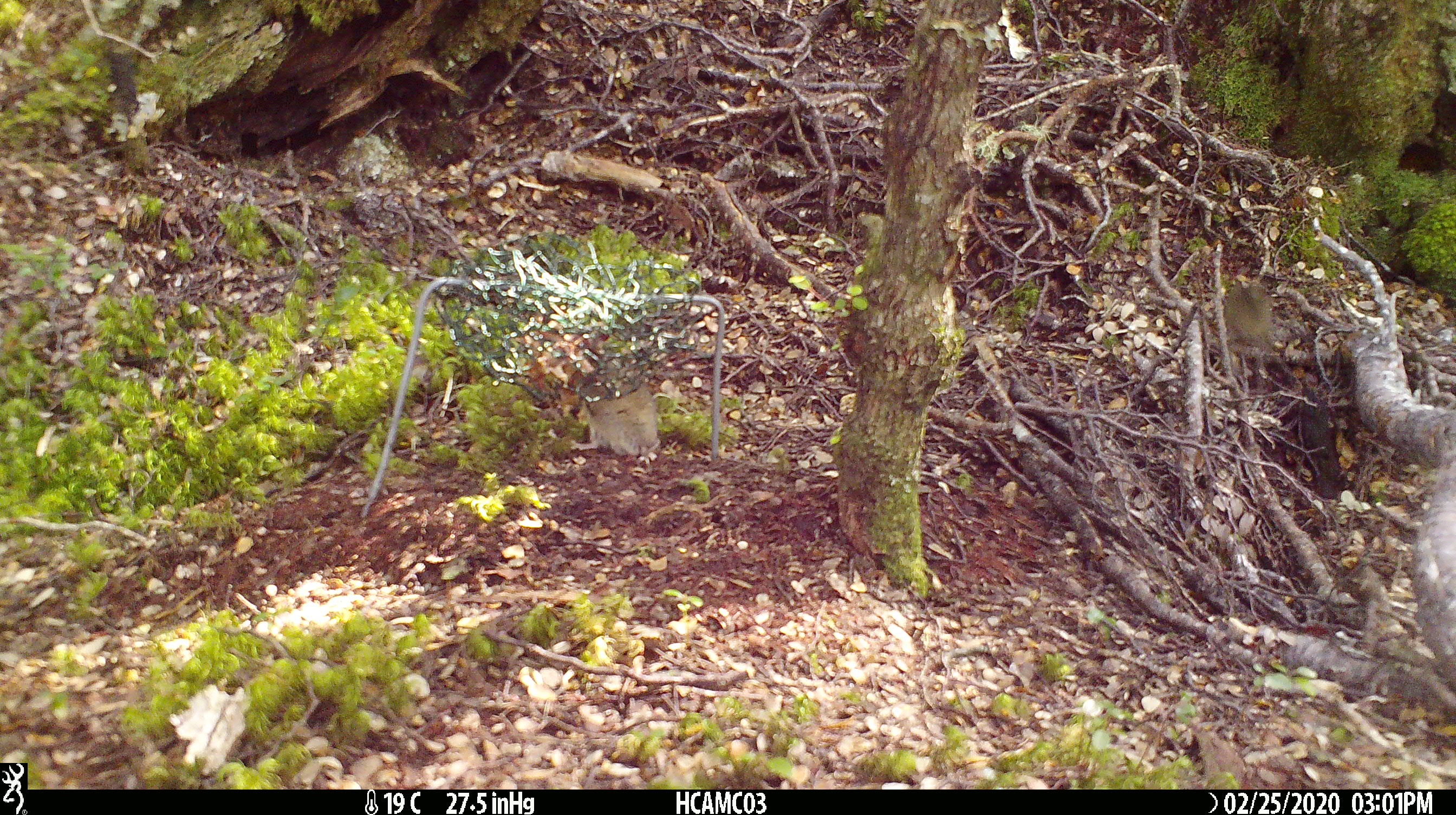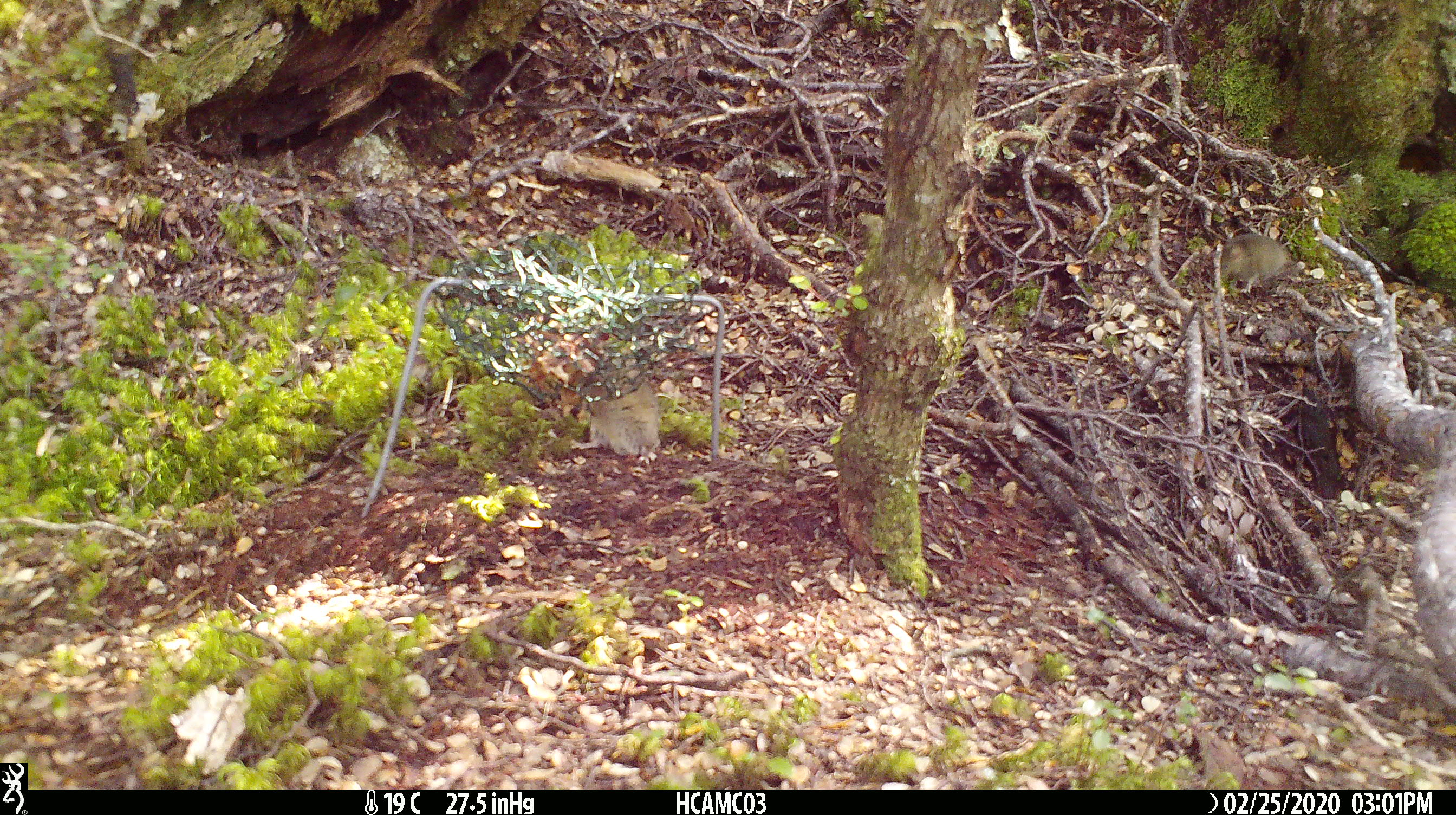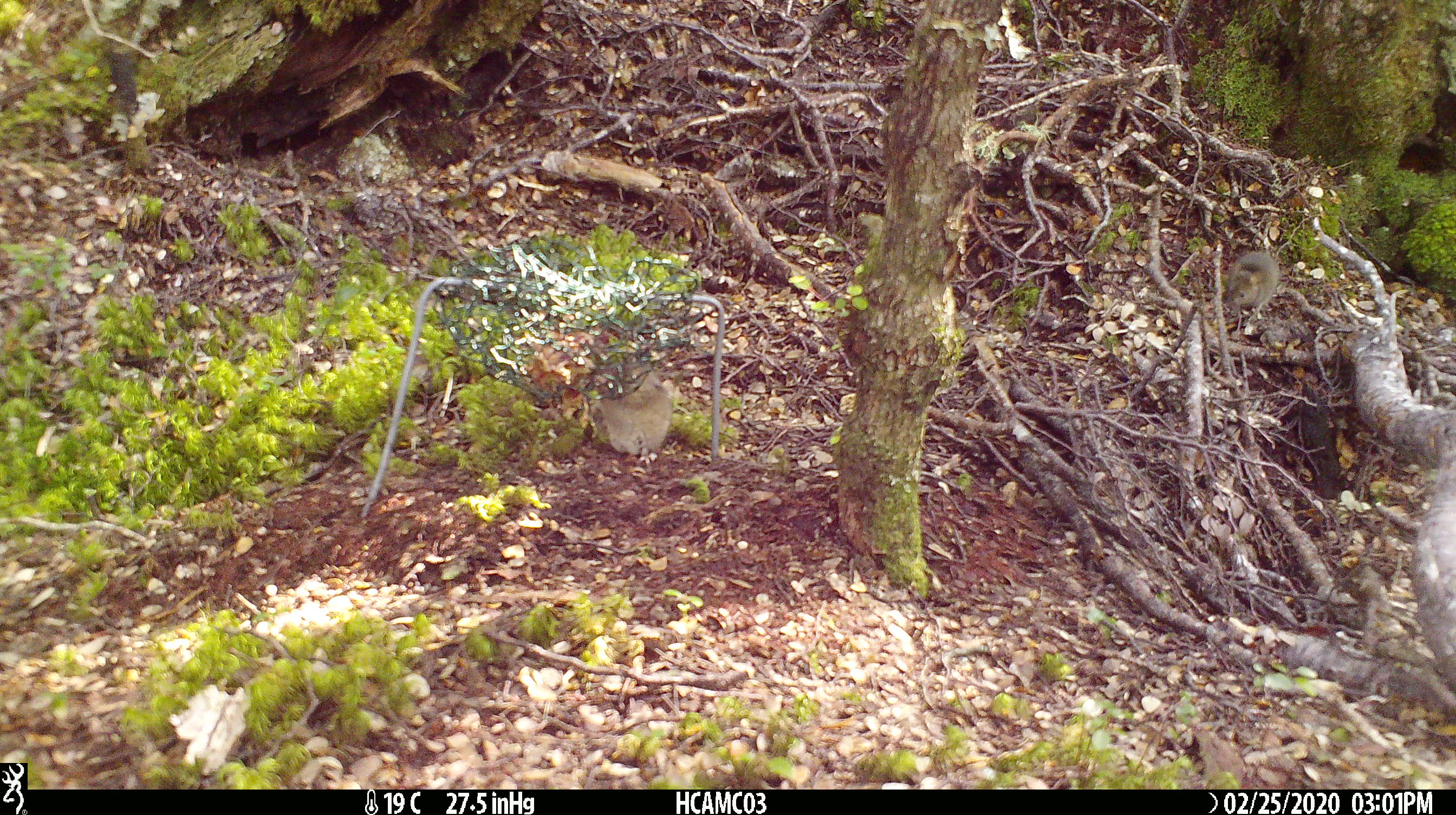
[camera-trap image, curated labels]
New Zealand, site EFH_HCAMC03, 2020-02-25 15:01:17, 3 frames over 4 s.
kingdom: Animalia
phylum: Chordata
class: Mammalia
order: Rodentia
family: Muridae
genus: Mus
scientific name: Mus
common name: mouse